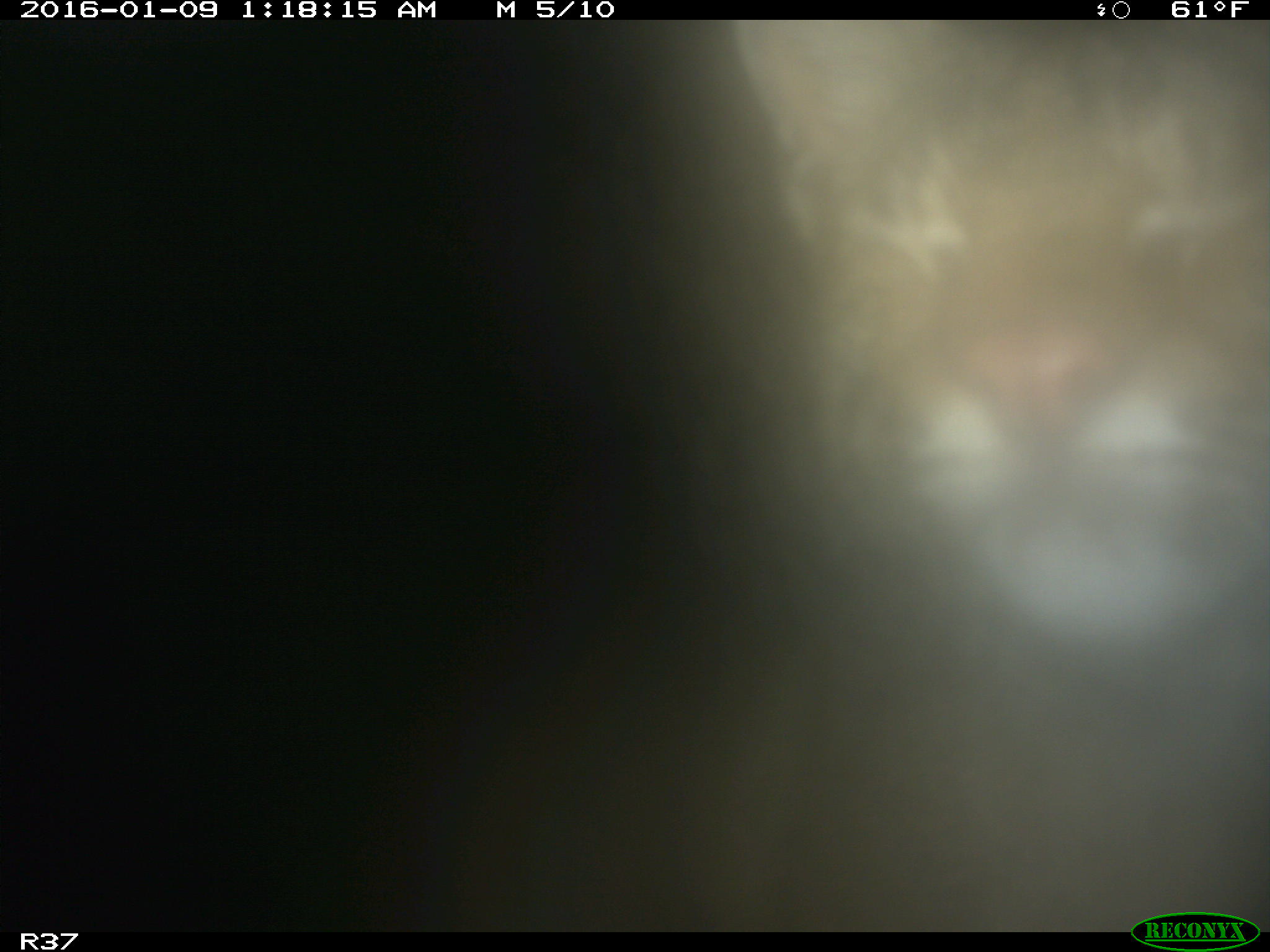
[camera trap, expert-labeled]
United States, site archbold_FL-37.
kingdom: Animalia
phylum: Chordata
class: Mammalia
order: Carnivora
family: Felidae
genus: Lynx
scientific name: Lynx rufus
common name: bobcat